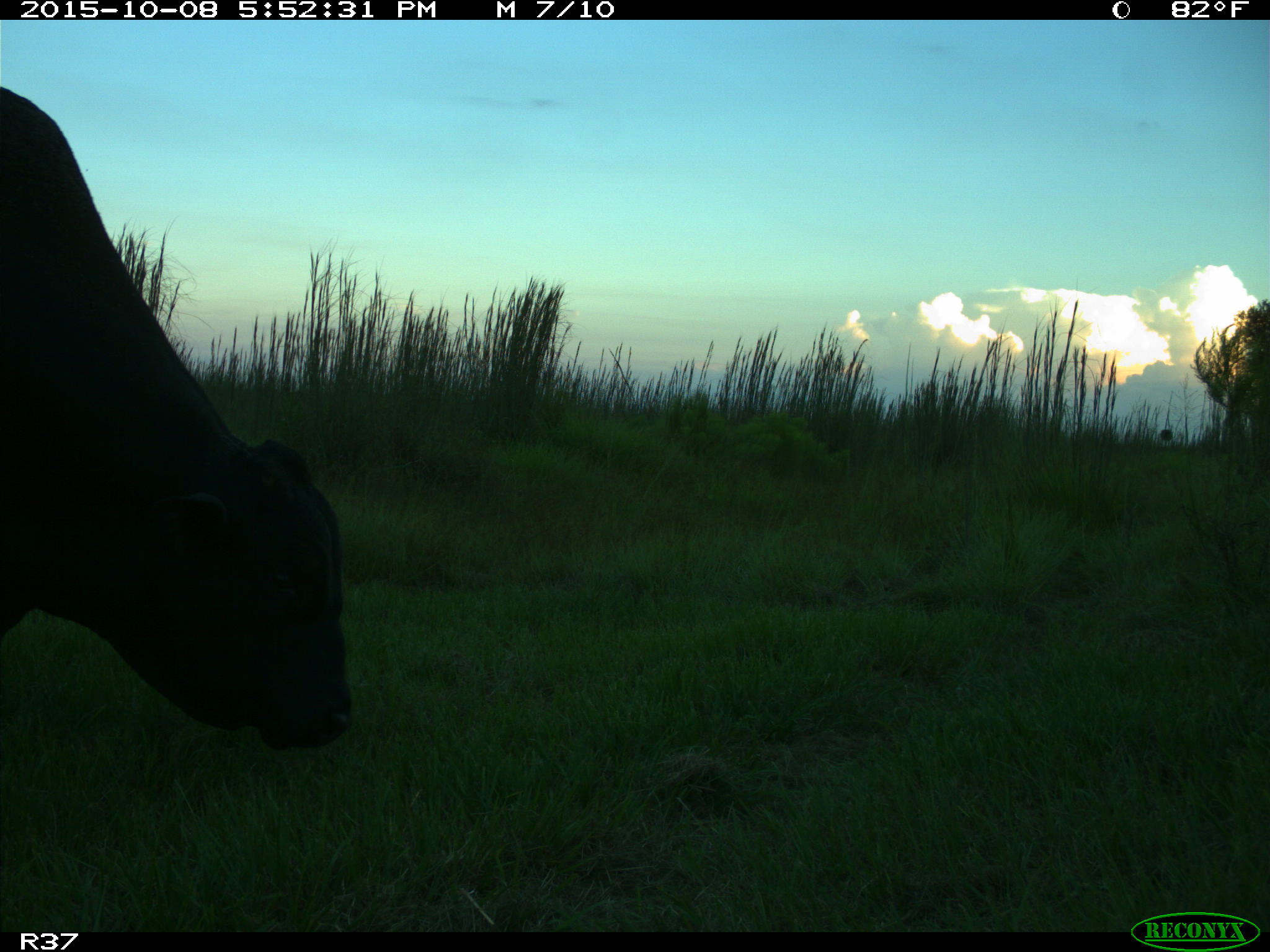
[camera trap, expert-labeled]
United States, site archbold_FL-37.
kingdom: Animalia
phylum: Chordata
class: Mammalia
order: Artiodactyla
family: Bovidae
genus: Bos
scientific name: Bos taurus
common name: domestic cow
Bos taurus (domestic cow).